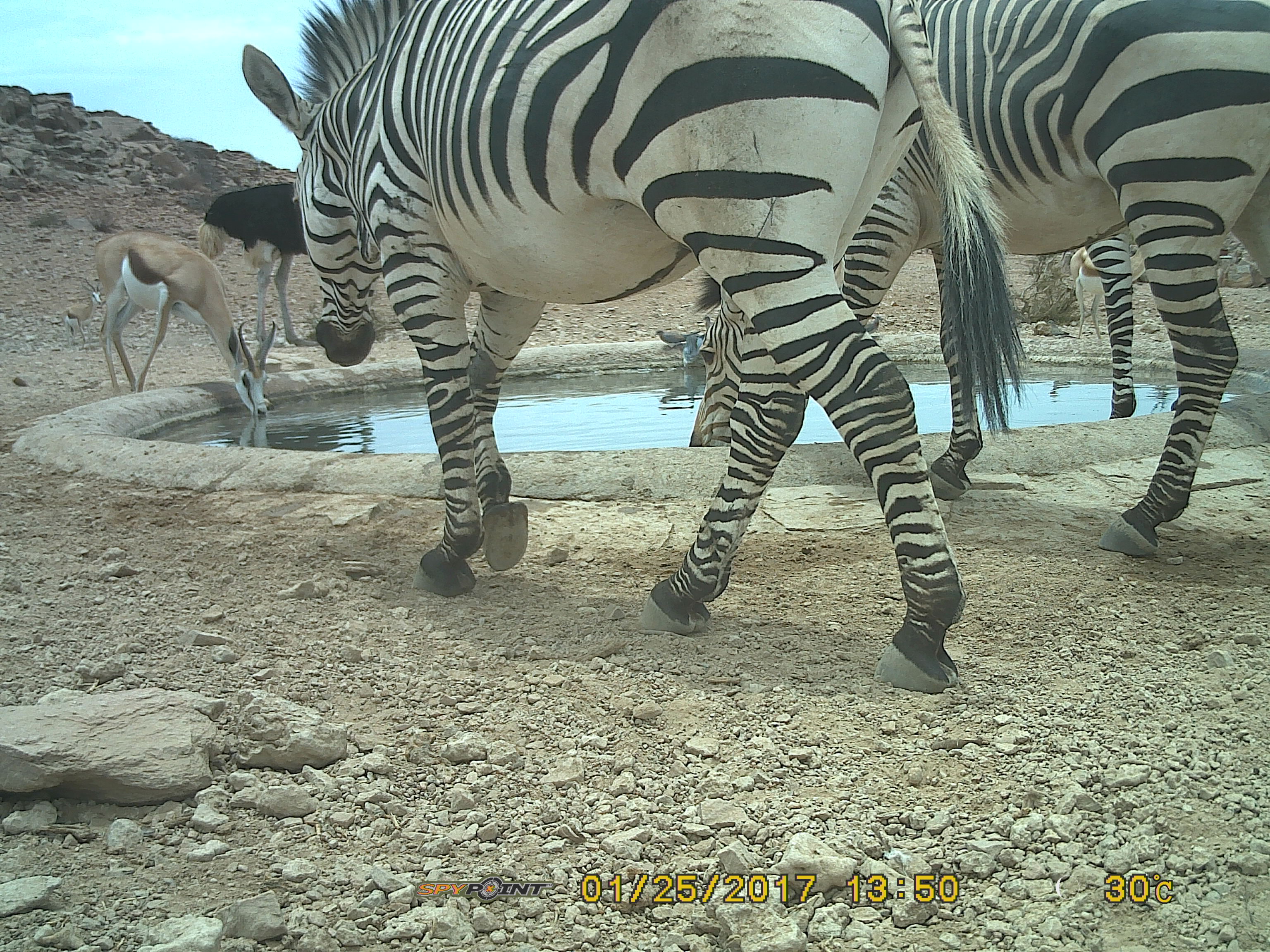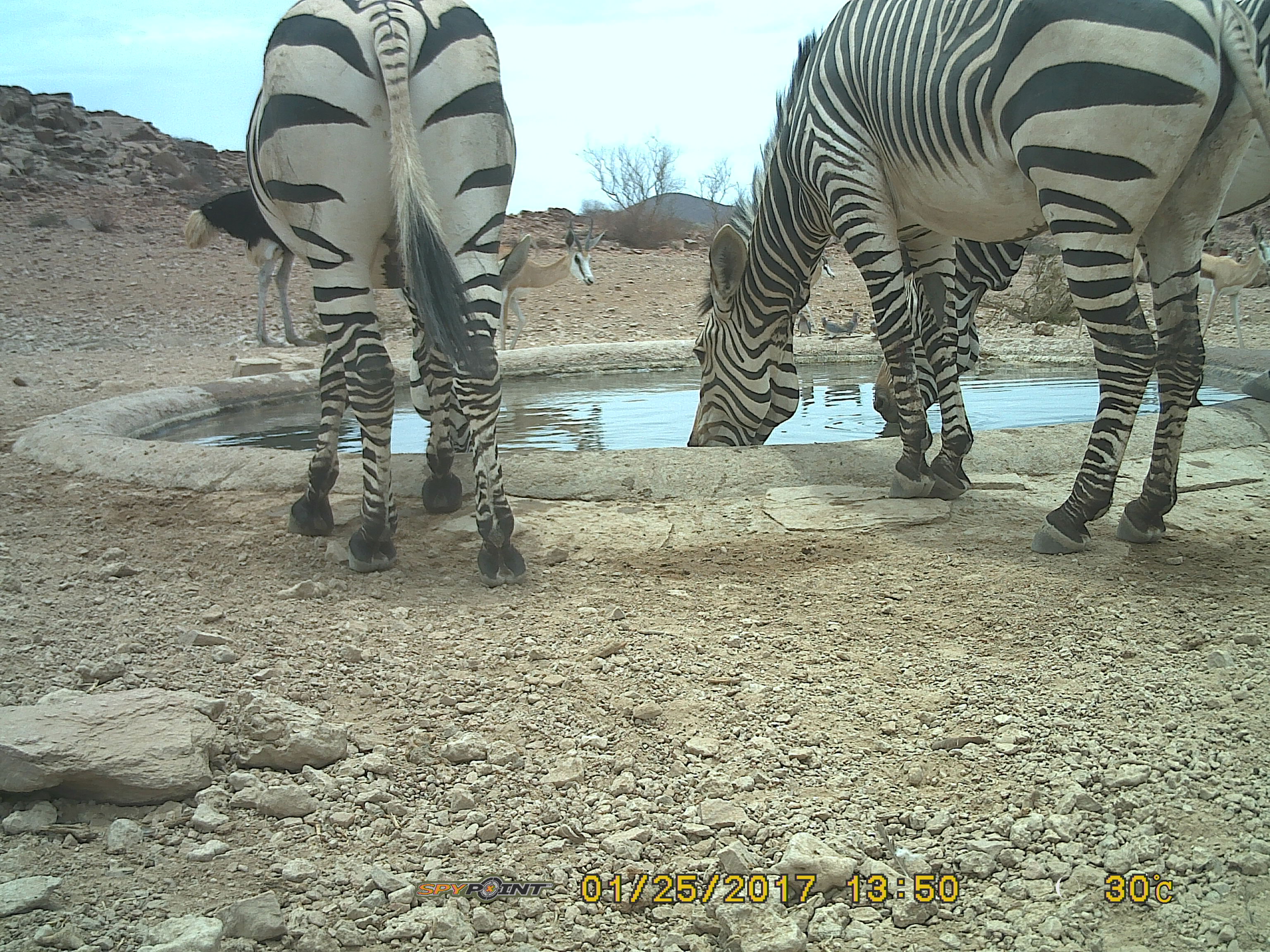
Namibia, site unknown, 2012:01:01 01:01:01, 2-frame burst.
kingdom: Animalia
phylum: Chordata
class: Mammalia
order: Perissodactyla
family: Equidae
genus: Equus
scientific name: Equus zebra hartmannae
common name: hartmann's mountain zebra